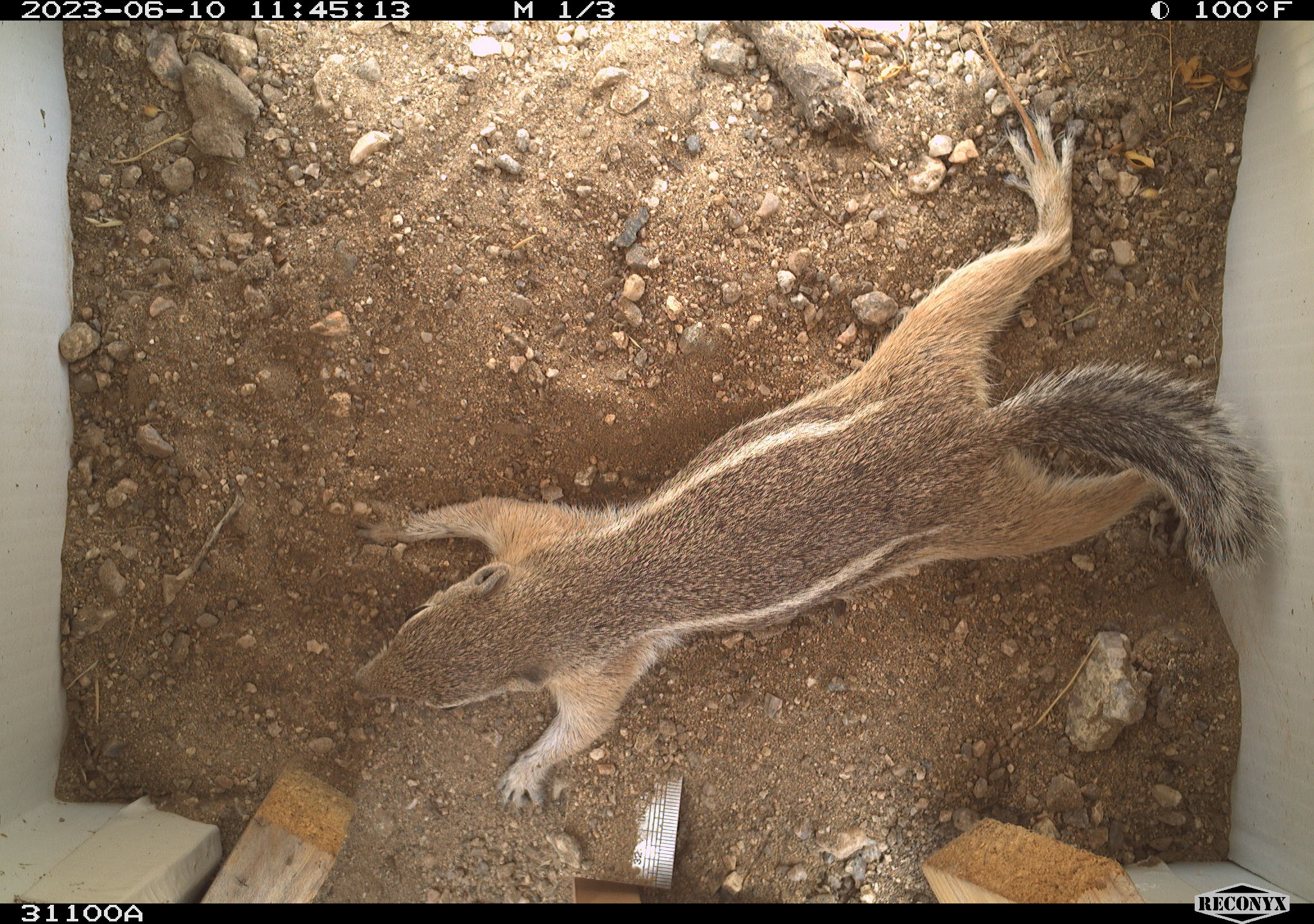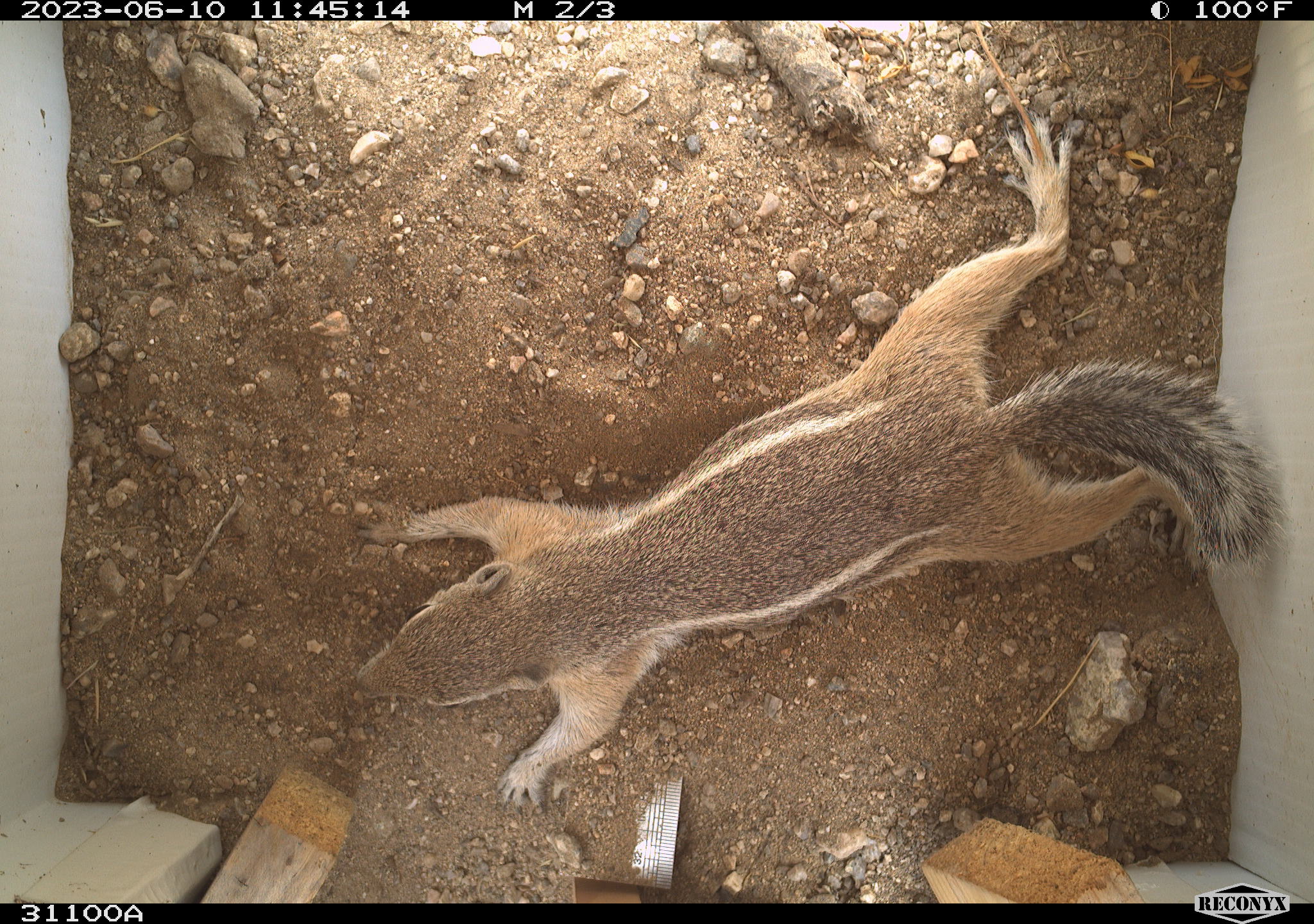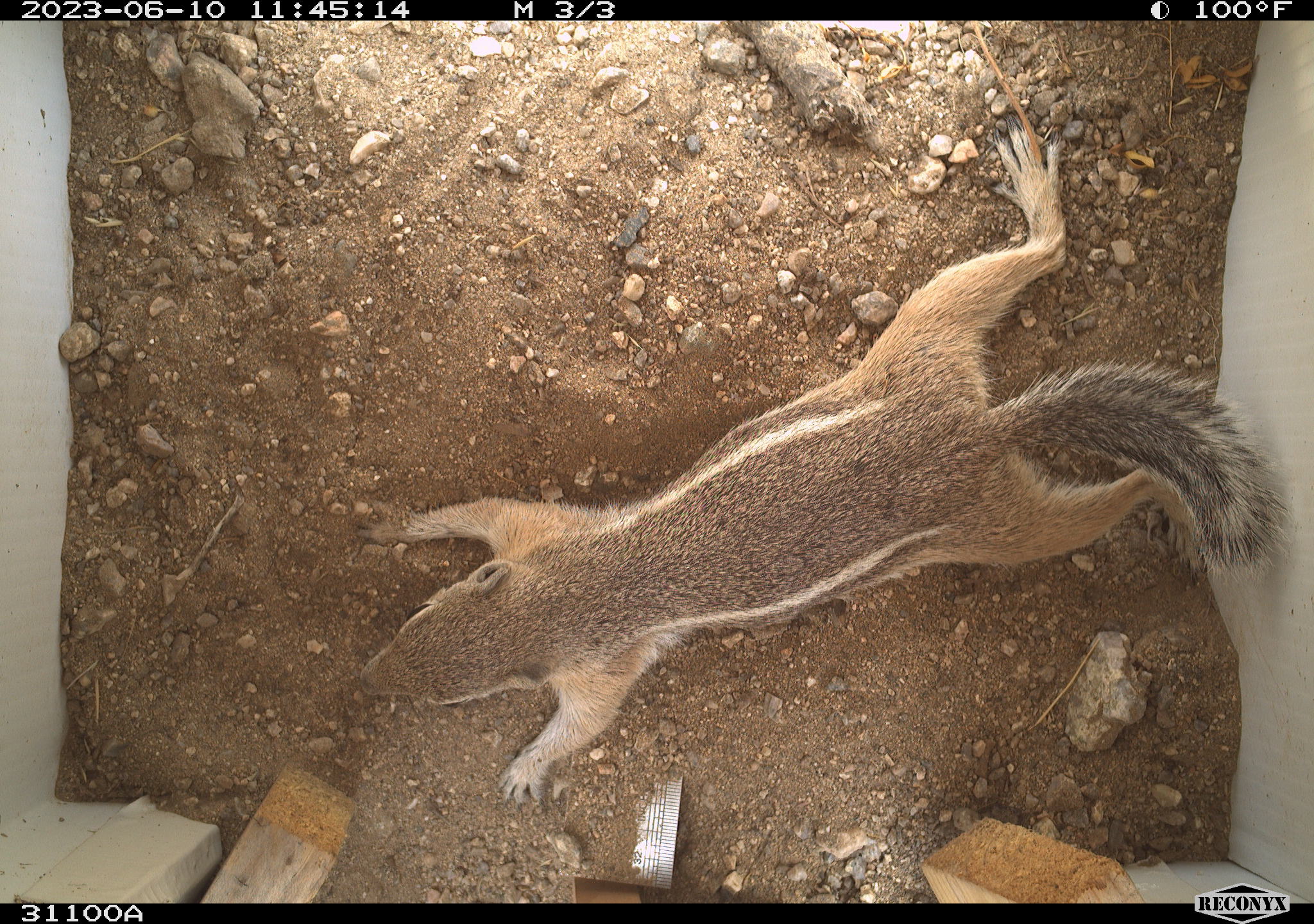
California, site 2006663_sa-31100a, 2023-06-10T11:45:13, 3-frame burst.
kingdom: Animalia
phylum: Chordata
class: Mammalia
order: Rodentia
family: Sciuridae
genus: Ammospermophilus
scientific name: Ammospermophilus leucurus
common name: white-tailed antelope squirrel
White-tailed antelope squirrel (Ammospermophilus leucurus).